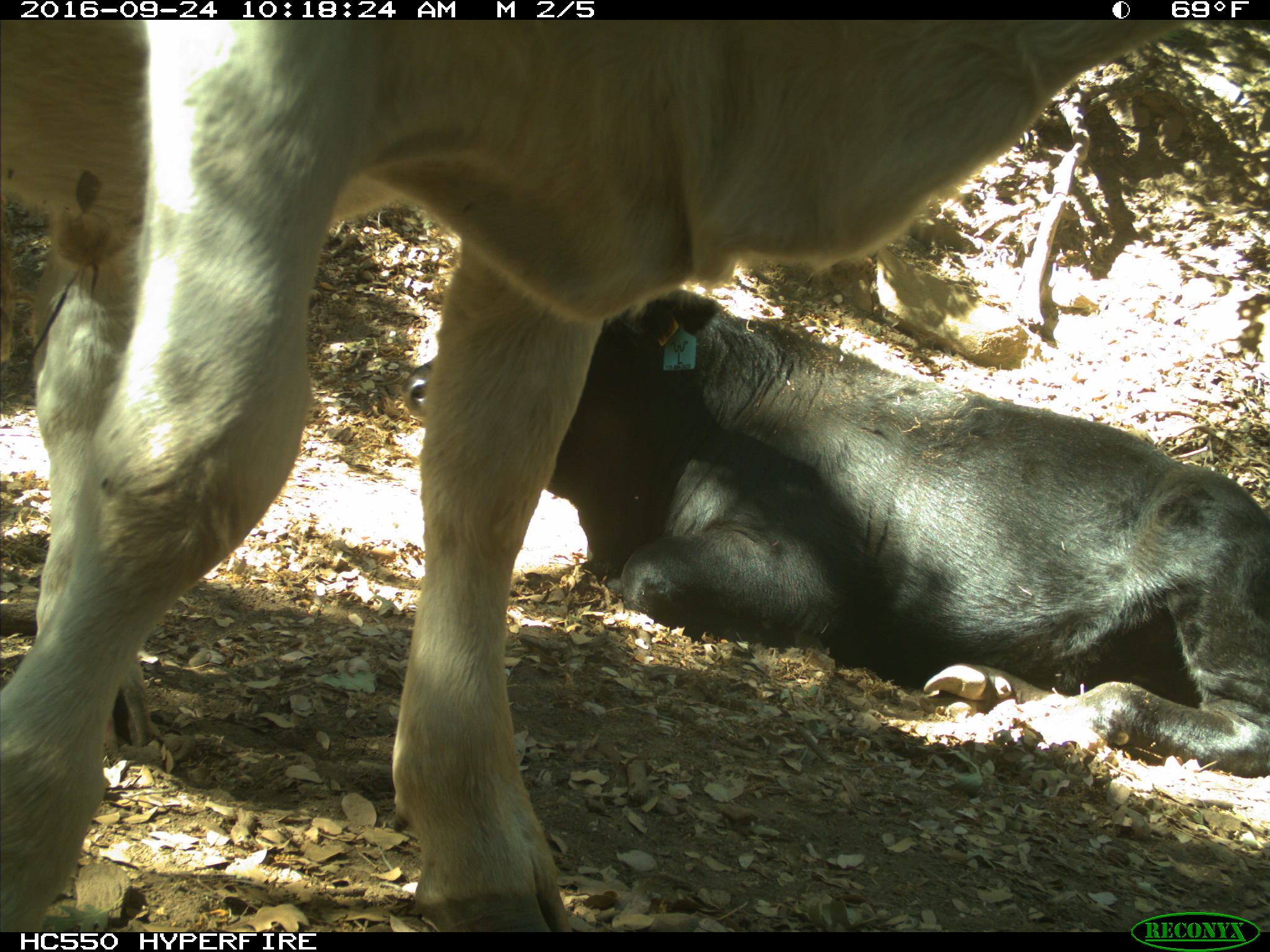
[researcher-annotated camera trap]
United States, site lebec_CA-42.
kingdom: Animalia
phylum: Chordata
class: Mammalia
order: Artiodactyla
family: Bovidae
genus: Bos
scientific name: Bos taurus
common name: domestic cow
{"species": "Bos taurus (domestic cow)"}